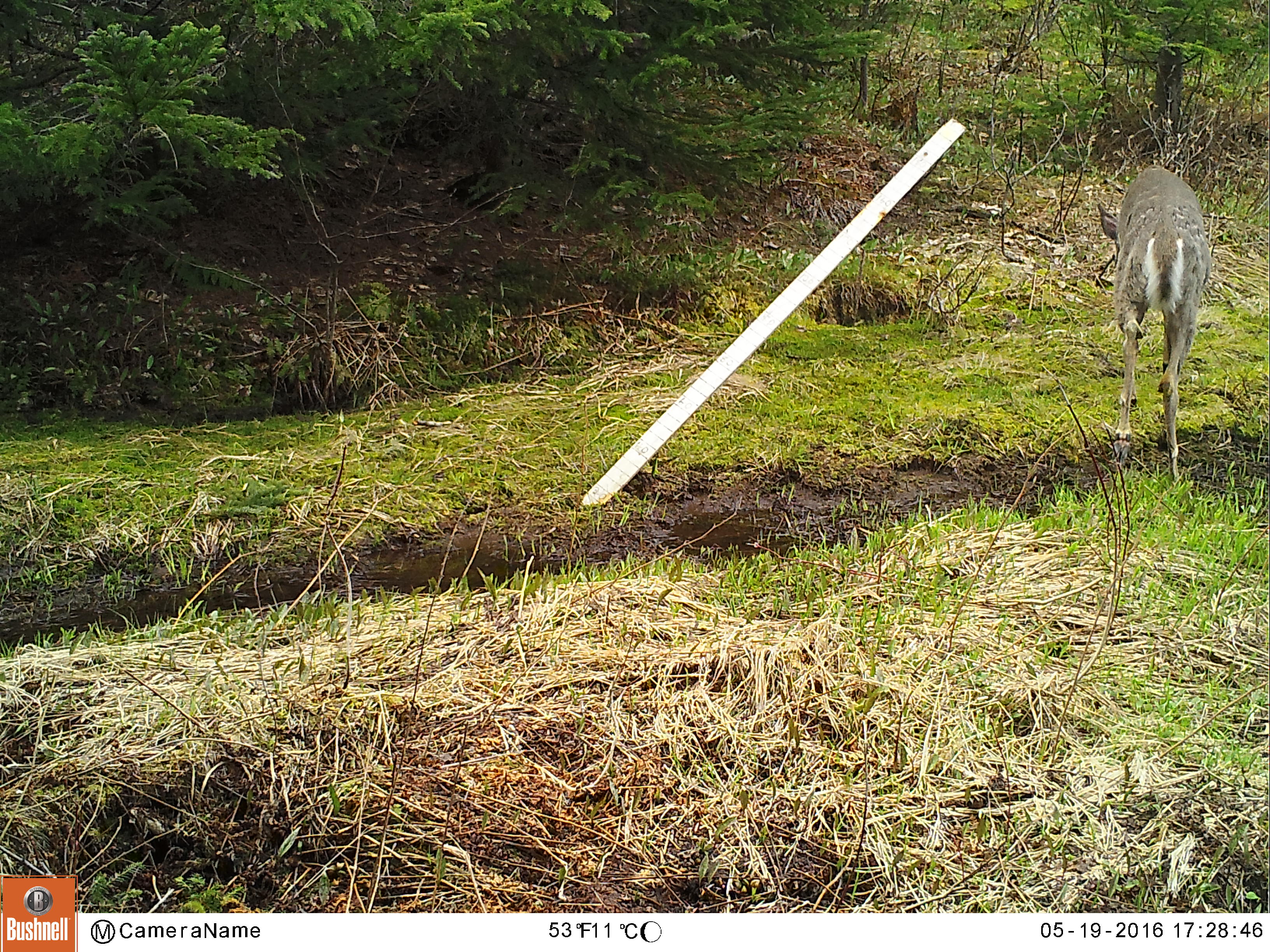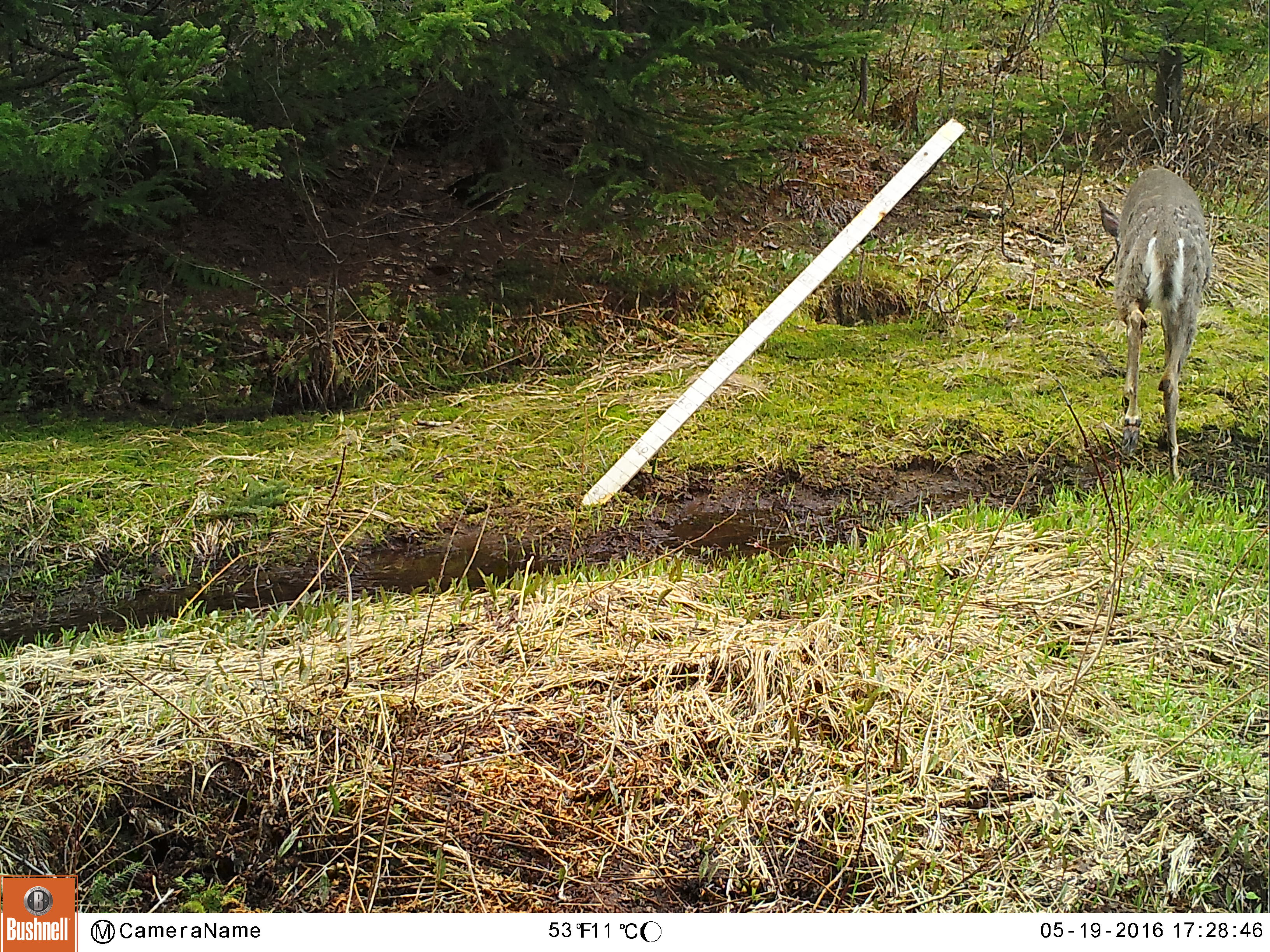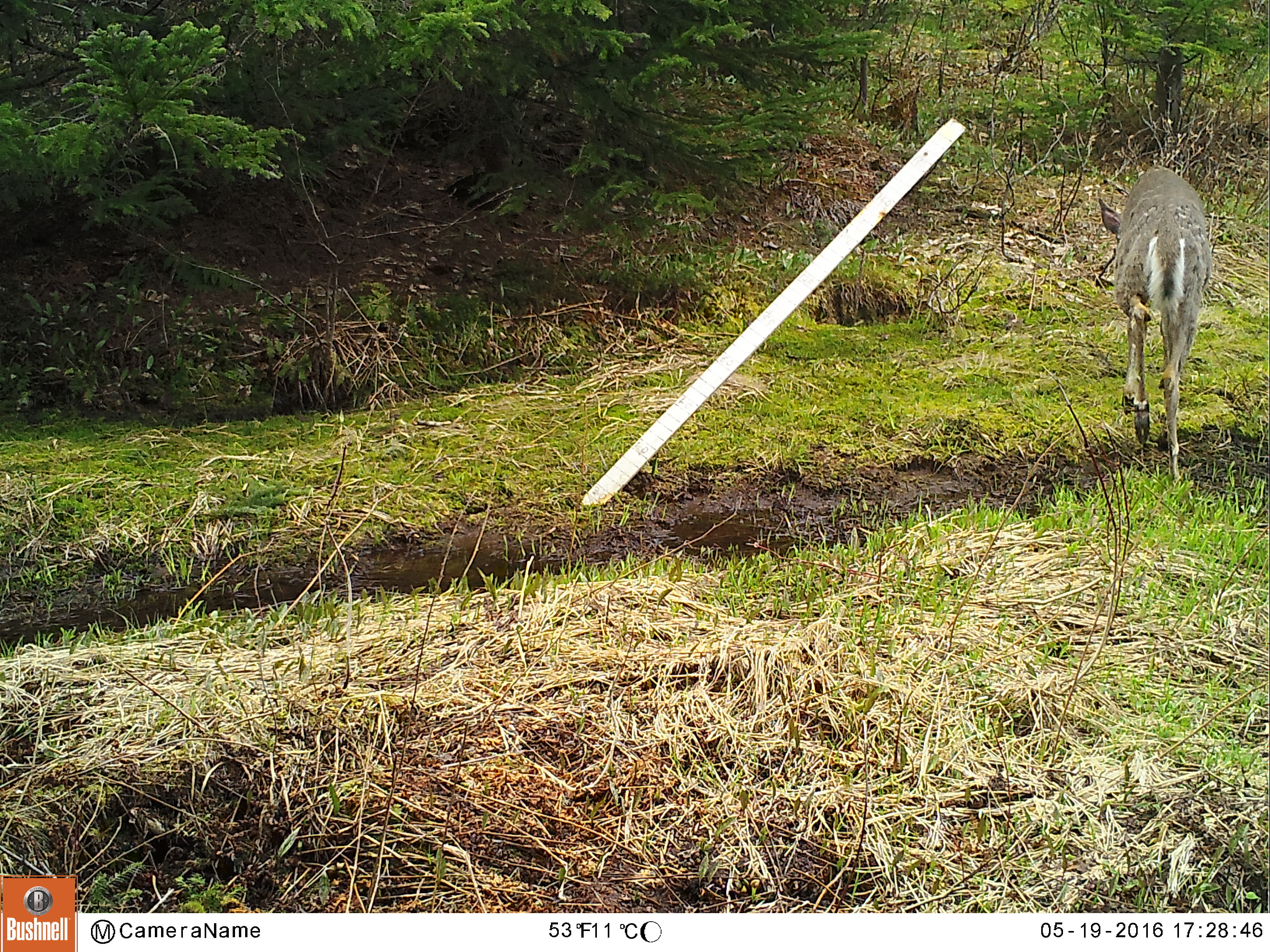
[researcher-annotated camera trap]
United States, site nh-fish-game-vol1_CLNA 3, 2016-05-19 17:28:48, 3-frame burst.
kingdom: Animalia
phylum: Chordata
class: Mammalia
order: Artiodactyla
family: Cervidae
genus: Odocoileus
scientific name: Odocoileus virginianus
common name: white-tailed deer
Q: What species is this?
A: White-tailed deer (Odocoileus virginianus).